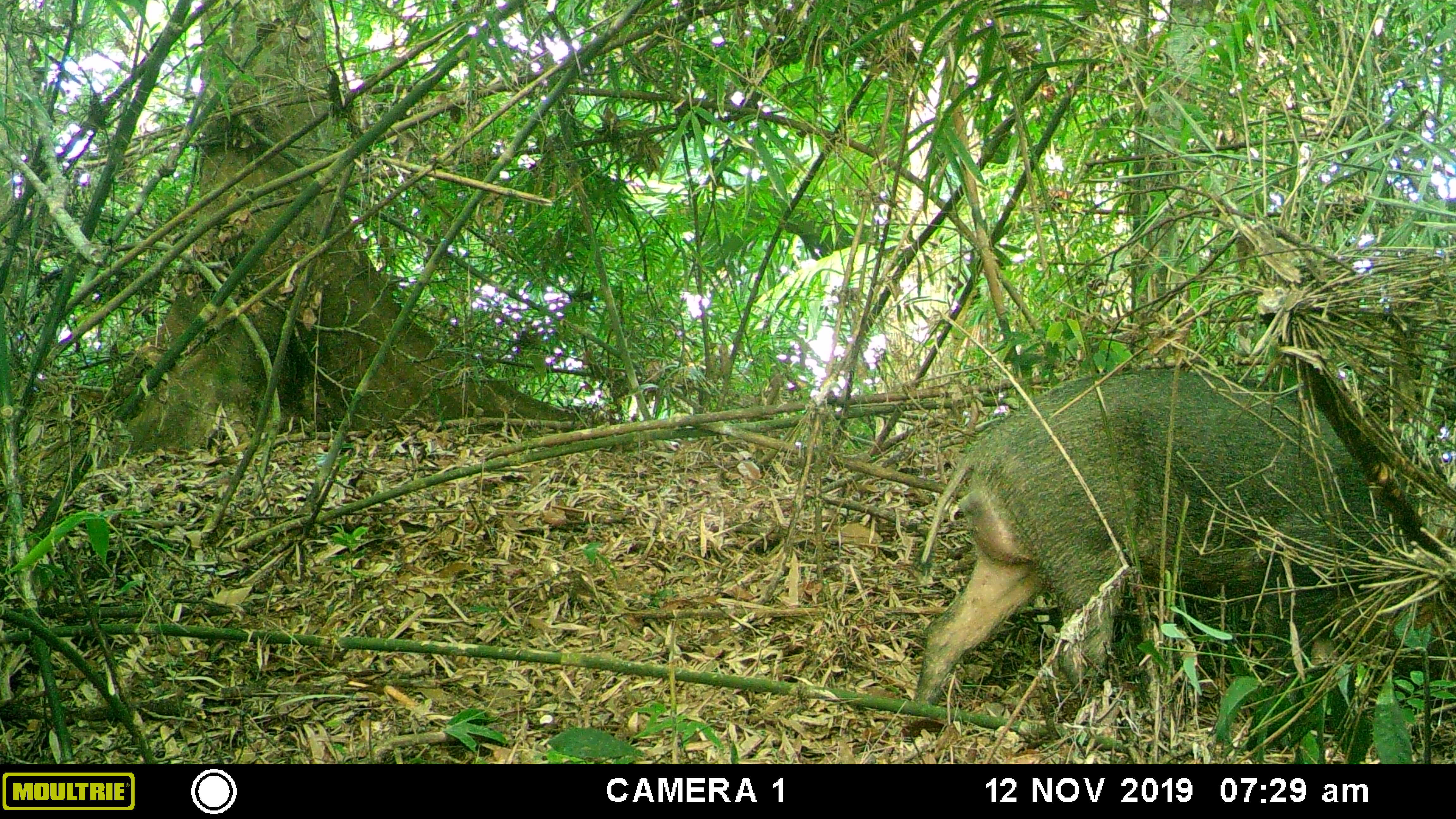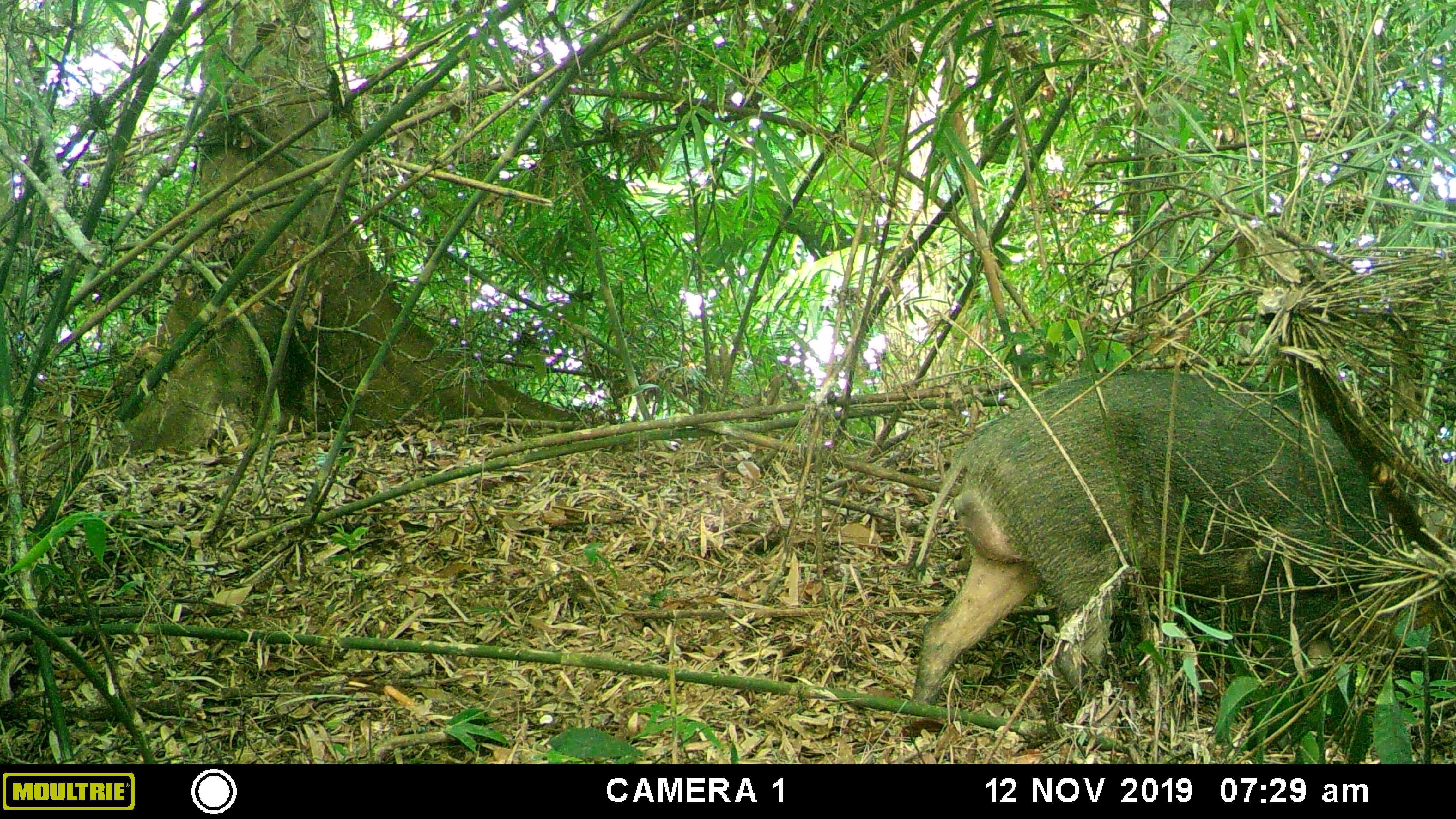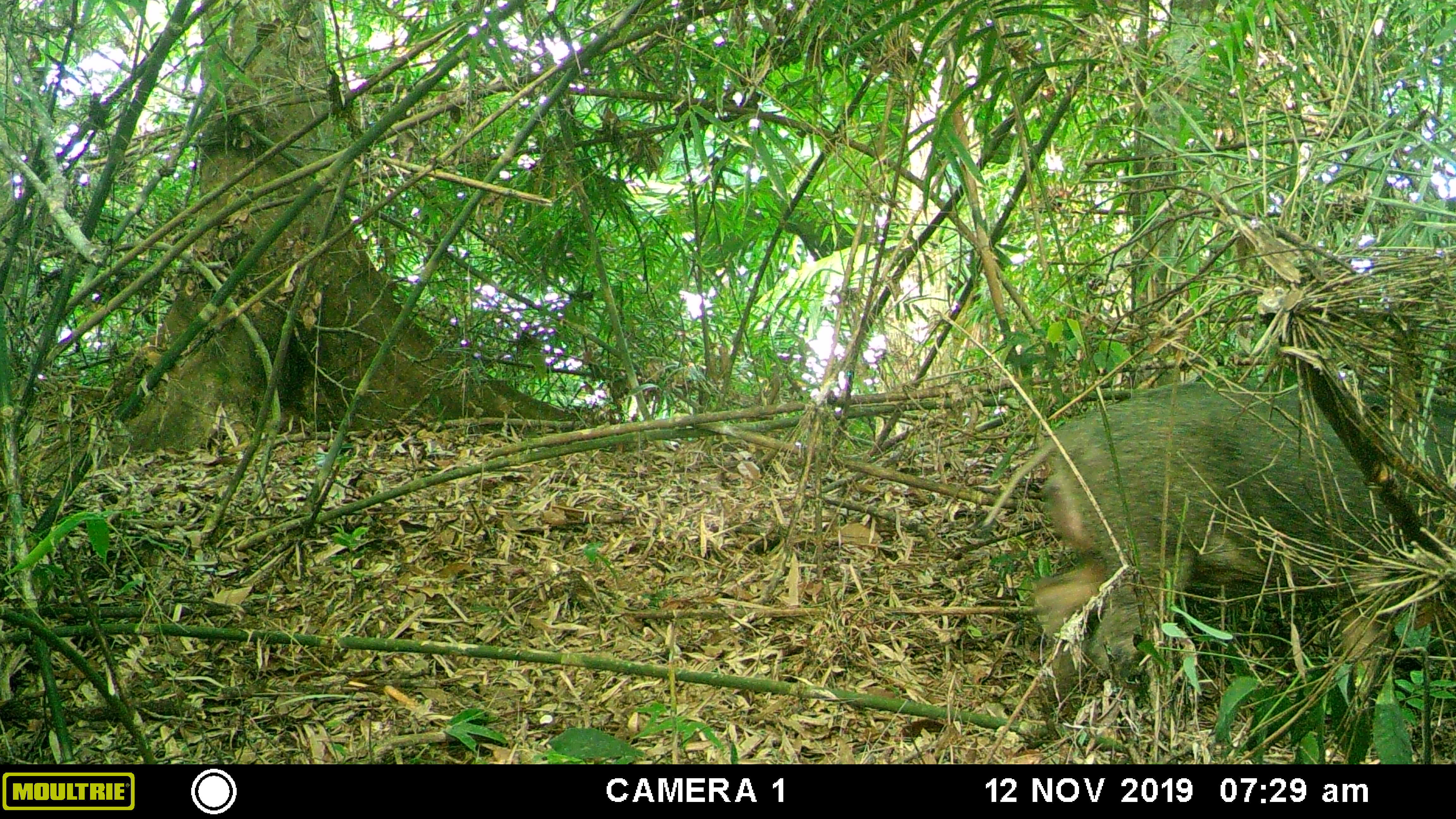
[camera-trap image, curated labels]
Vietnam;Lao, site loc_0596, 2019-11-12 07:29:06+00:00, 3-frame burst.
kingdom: Animalia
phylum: Chordata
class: Mammalia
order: Artiodactyla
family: Suidae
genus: Sus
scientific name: Sus scrofa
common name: eurasian wild pig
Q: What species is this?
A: Eurasian wild pig (Sus scrofa).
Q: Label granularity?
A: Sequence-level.